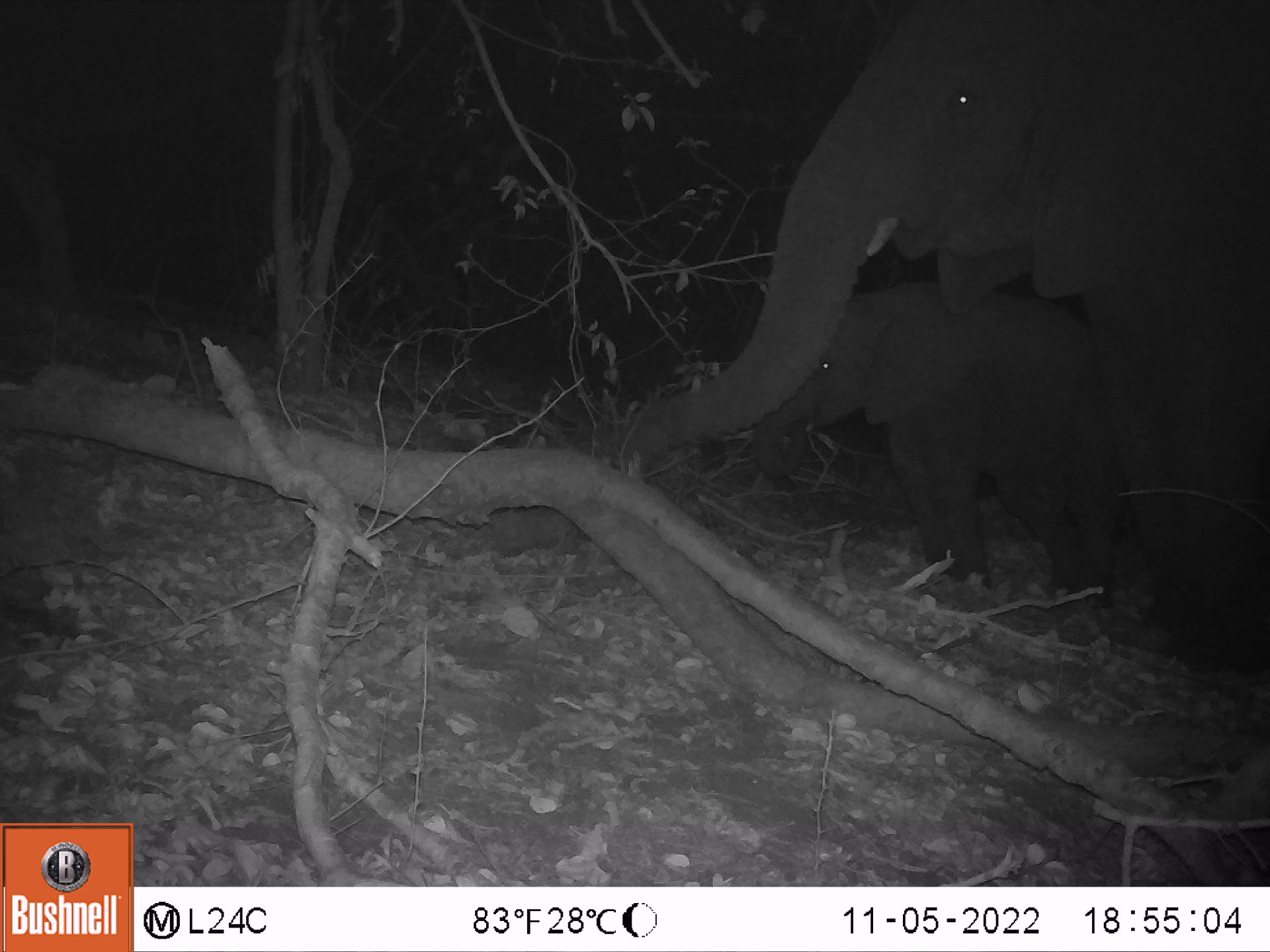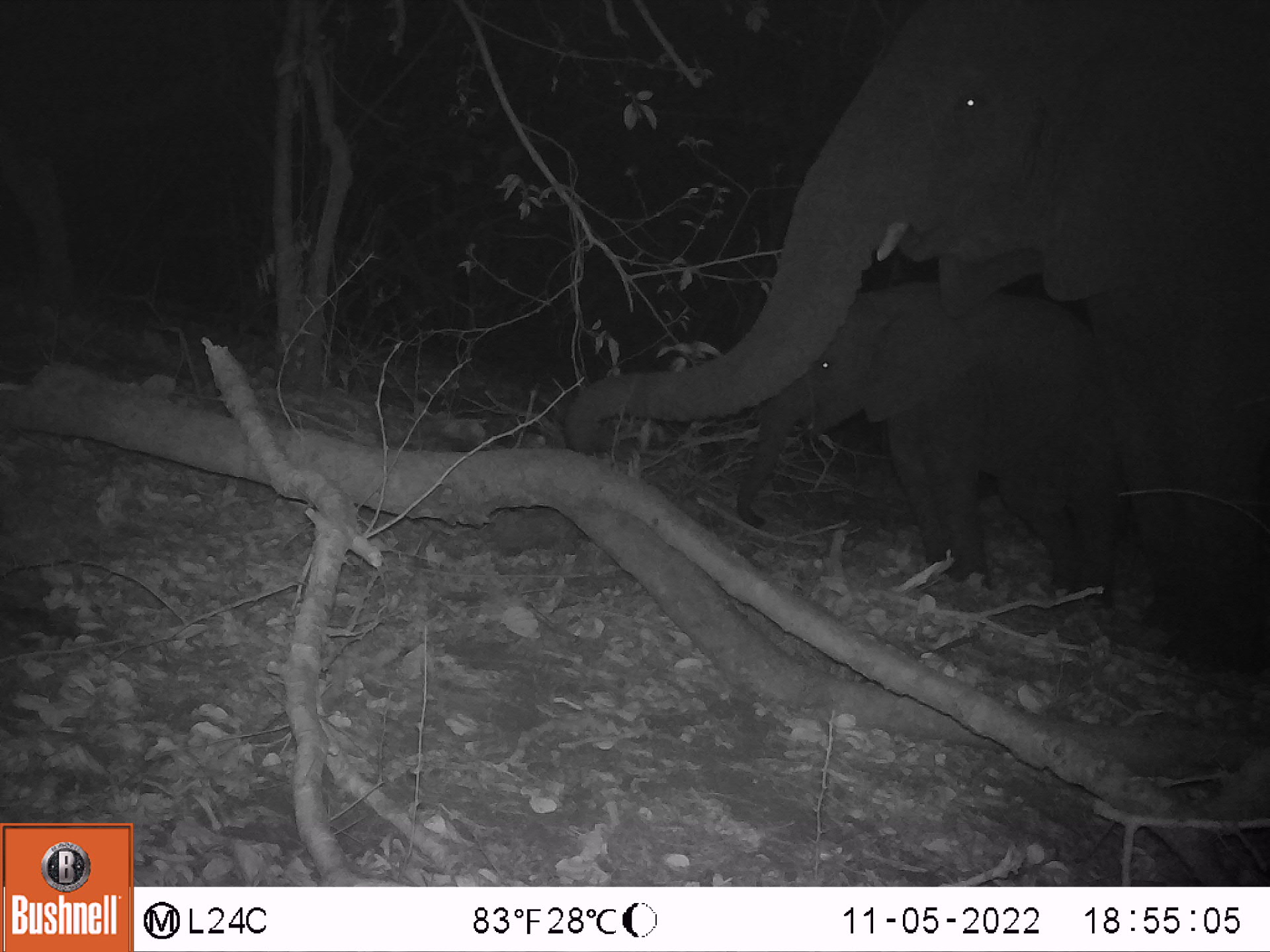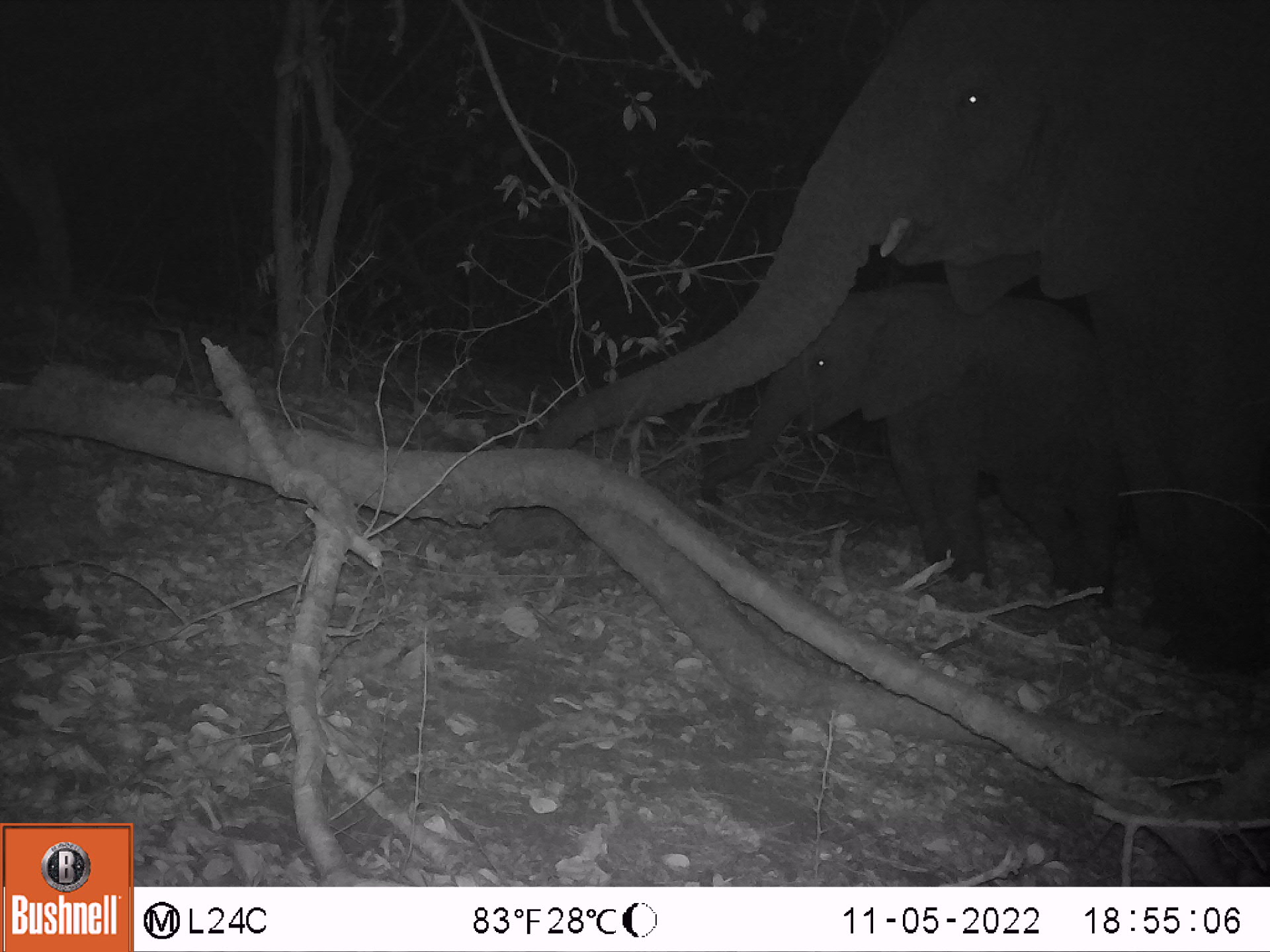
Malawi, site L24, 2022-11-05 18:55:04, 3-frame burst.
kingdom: Animalia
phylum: Chordata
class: Mammalia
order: Proboscidea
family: Elephantidae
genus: Loxodonta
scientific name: Loxodonta africana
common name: african savanna elephant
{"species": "african savanna elephant (Loxodonta africana)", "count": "2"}